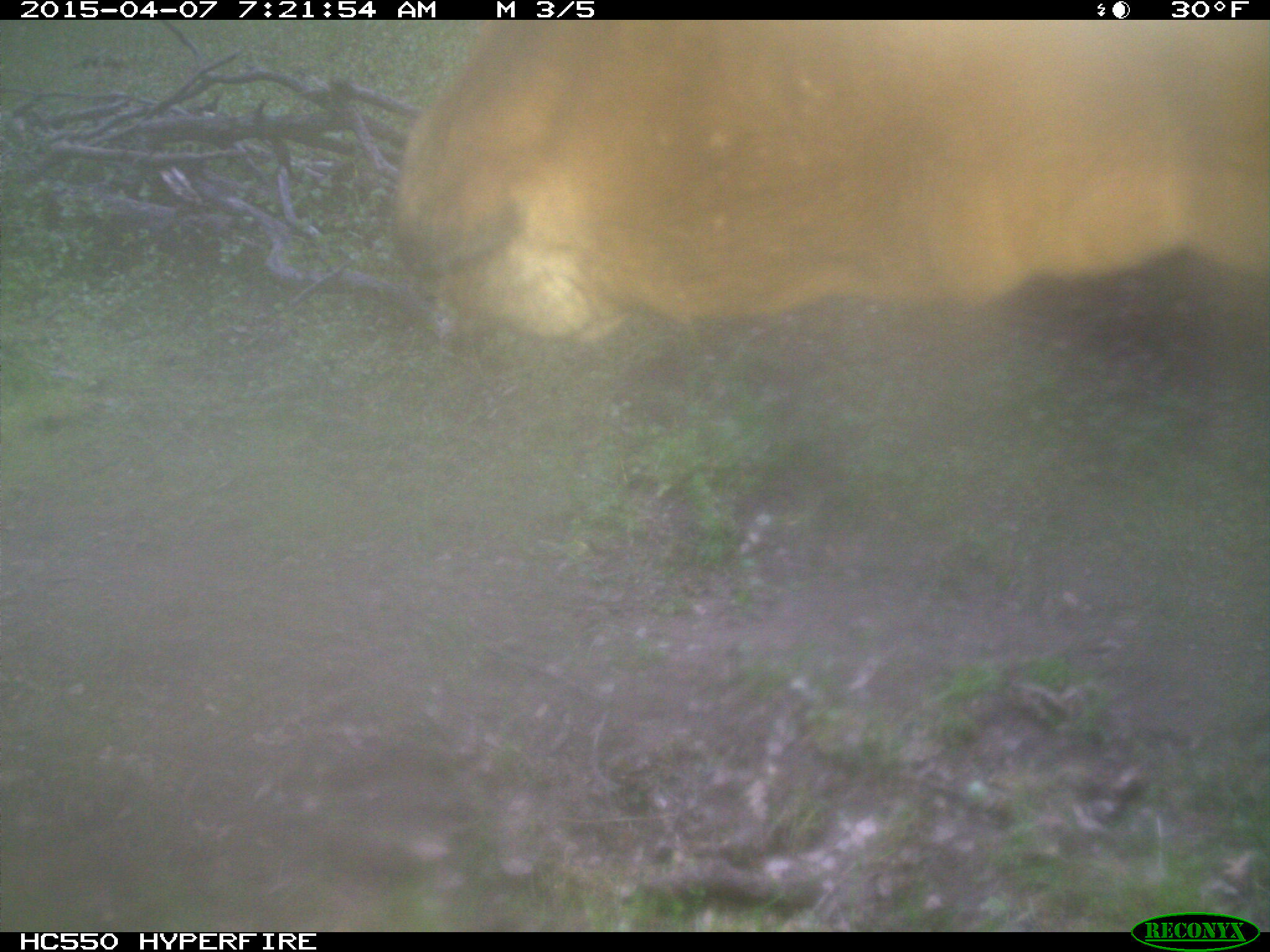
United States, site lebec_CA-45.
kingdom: Animalia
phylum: Chordata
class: Mammalia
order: Artiodactyla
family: Bovidae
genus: Bos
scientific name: Bos taurus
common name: domestic cow